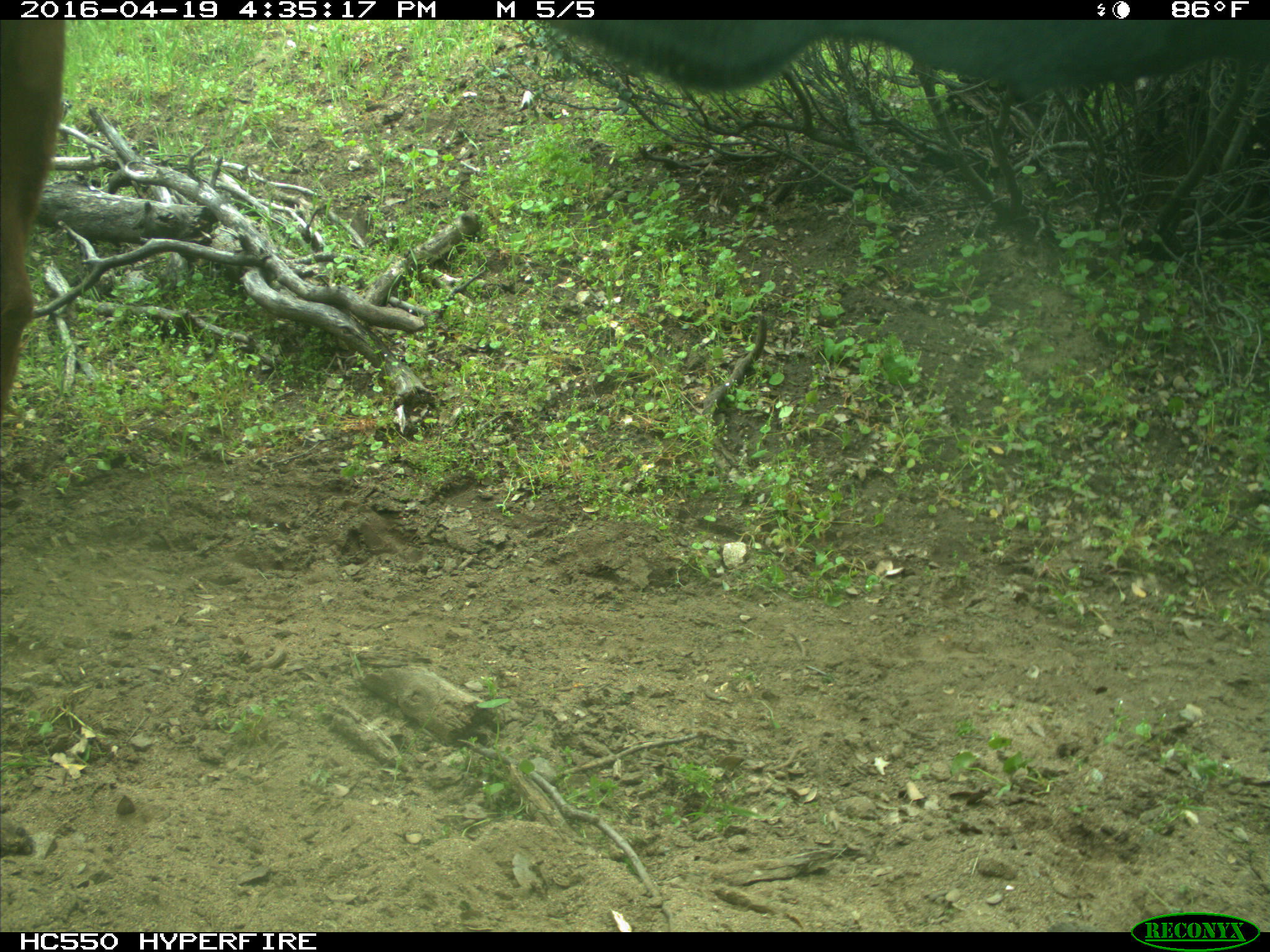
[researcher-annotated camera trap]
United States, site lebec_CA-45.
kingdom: Animalia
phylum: Chordata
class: Mammalia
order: Artiodactyla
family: Bovidae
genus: Bos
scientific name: Bos taurus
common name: domestic cow